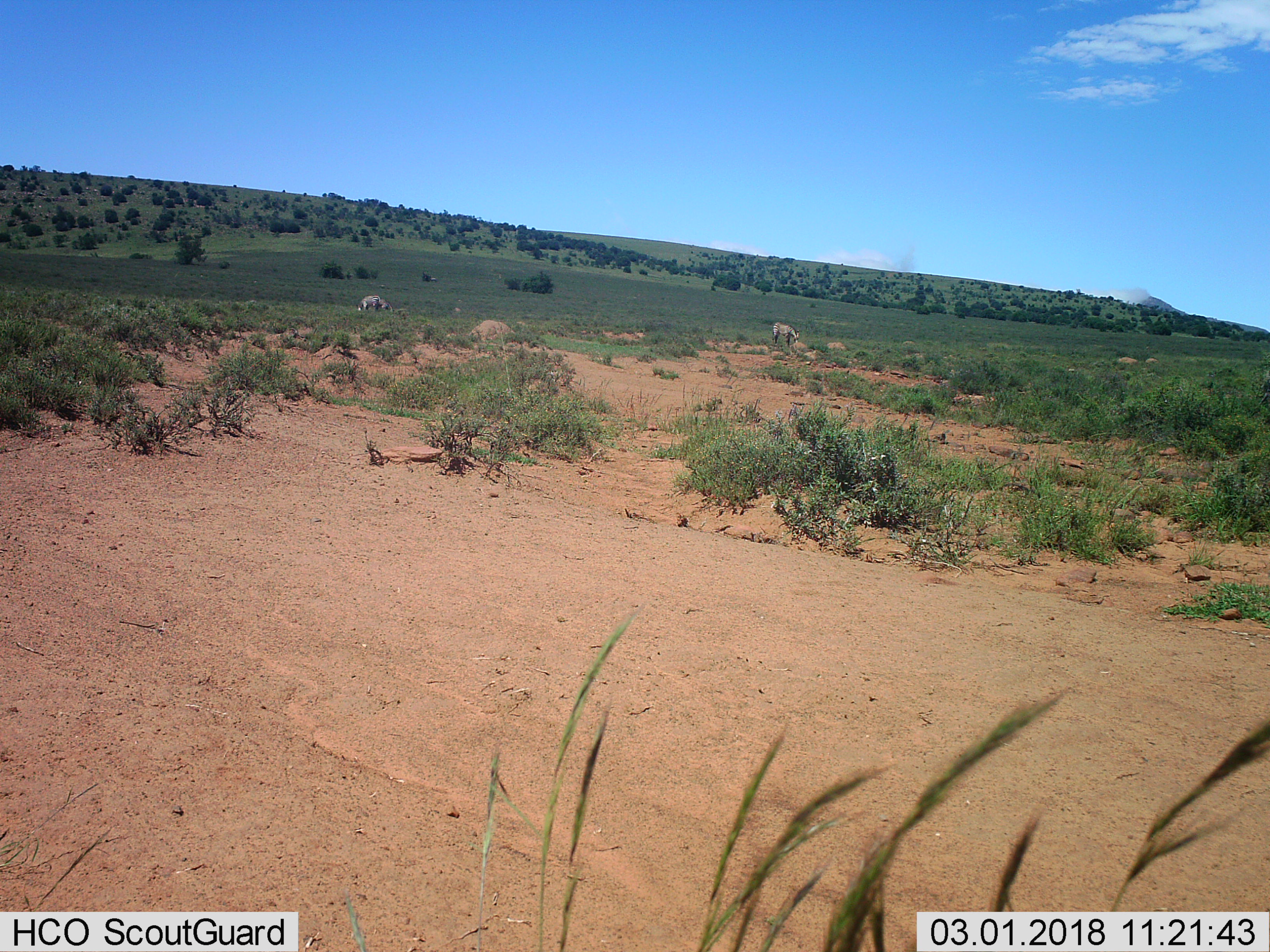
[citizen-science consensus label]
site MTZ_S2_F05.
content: unidentified animal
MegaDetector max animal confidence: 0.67